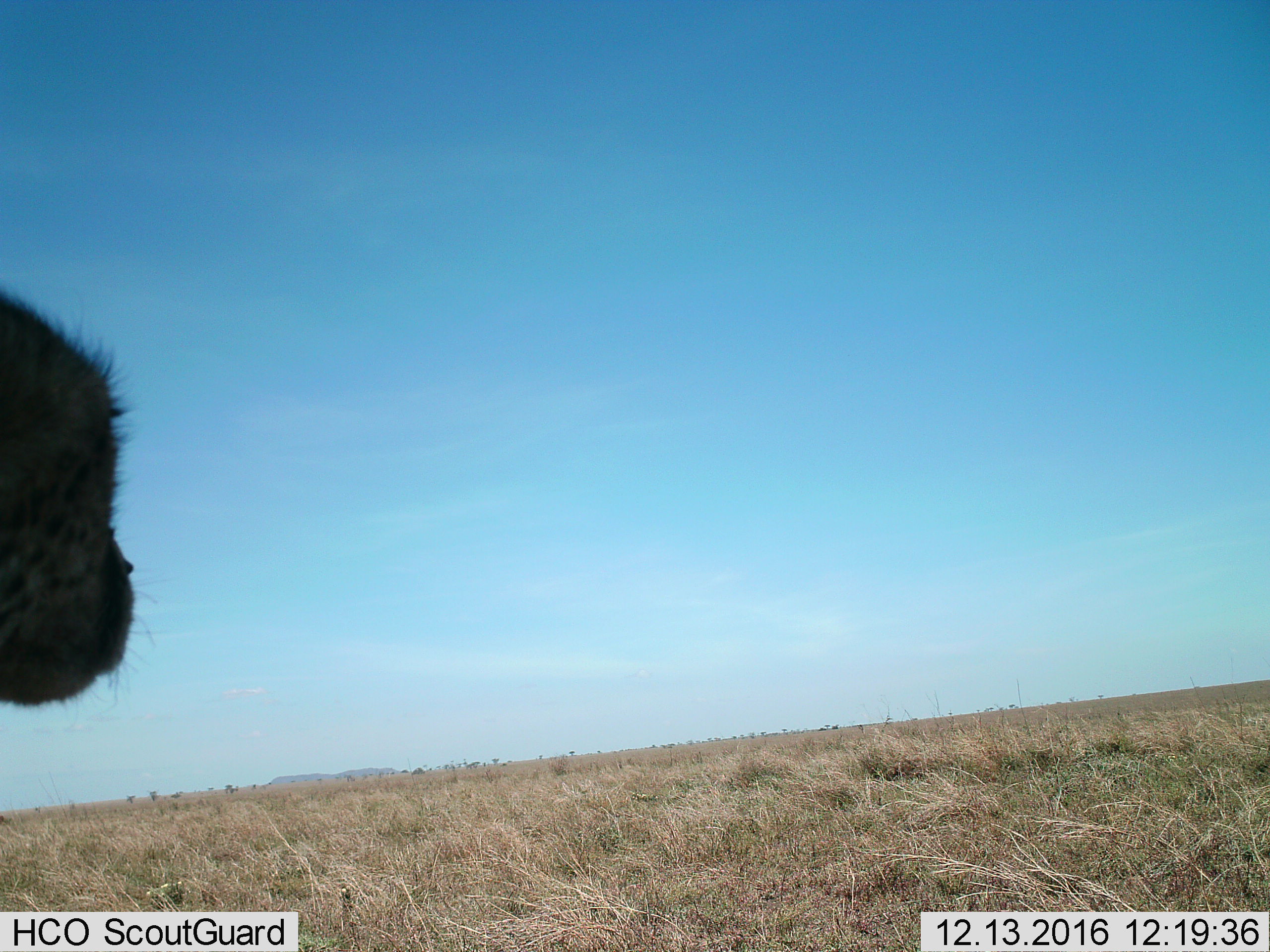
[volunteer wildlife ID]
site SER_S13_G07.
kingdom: Animalia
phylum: Chordata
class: Mammalia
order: Carnivora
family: Felidae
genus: Acinonyx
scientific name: Acinonyx jubatus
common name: cheetah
Cheetah (Acinonyx jubatus), count 1. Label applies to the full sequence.